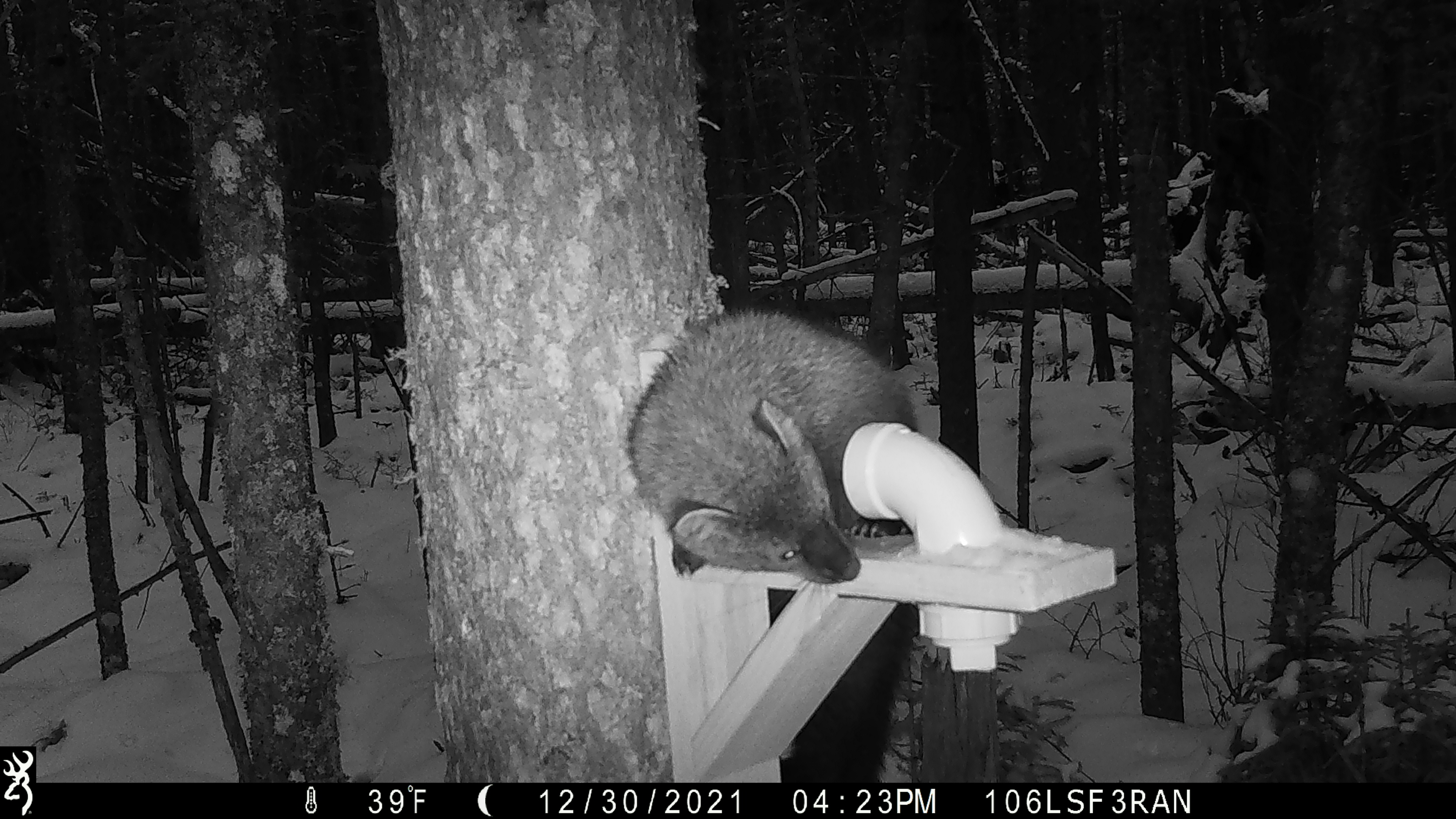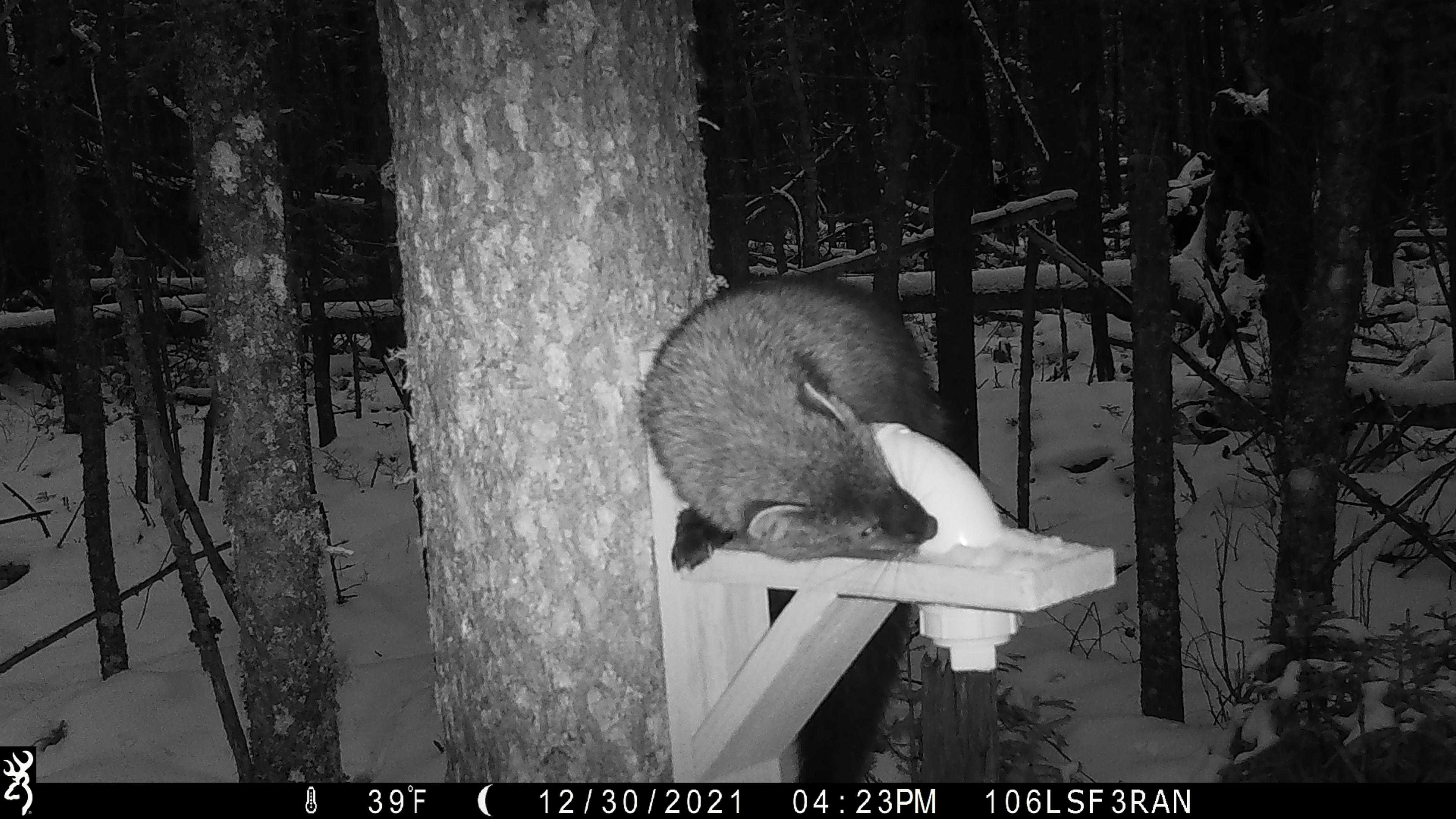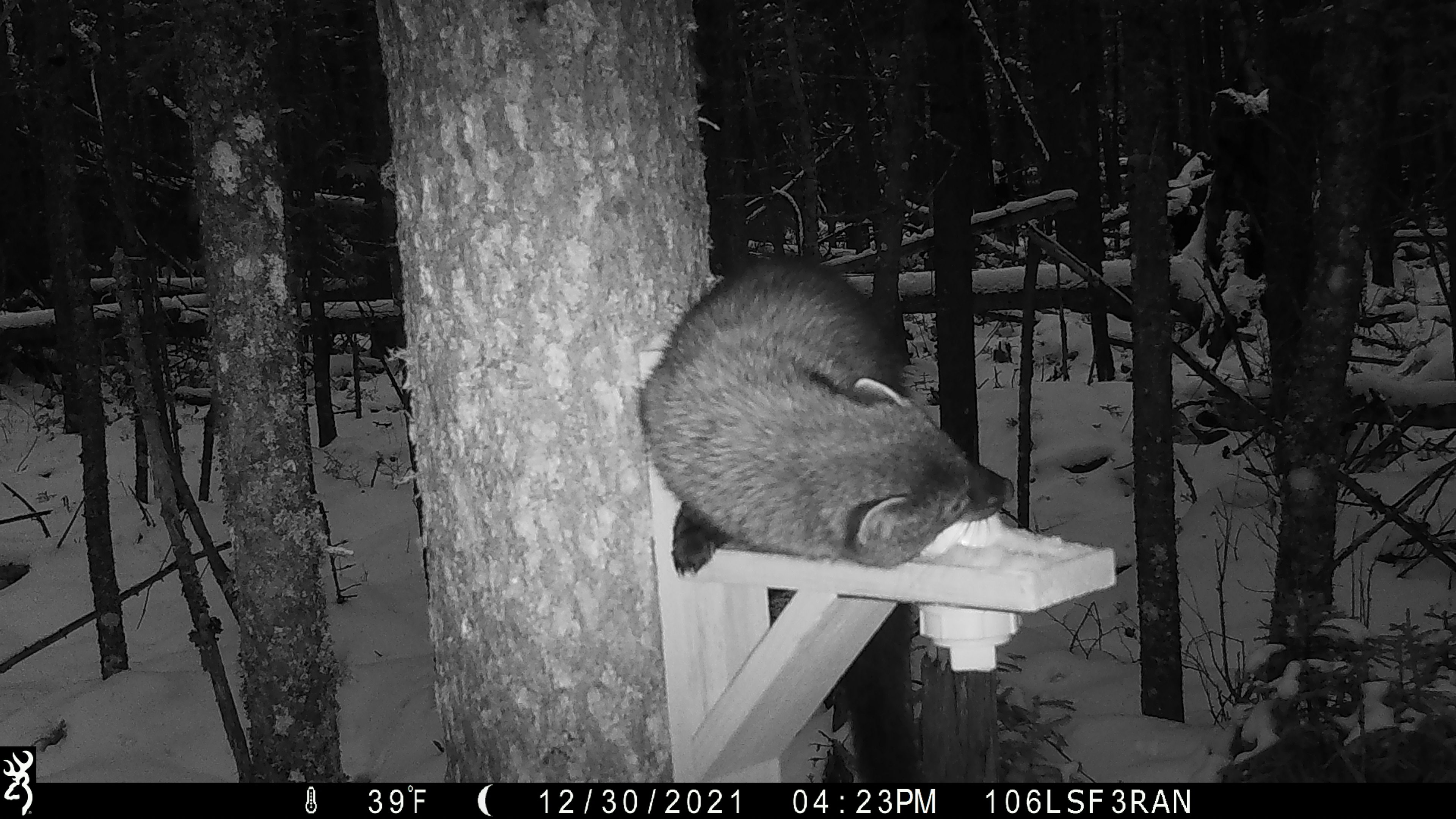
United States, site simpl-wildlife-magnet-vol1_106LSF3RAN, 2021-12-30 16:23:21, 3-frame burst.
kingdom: Animalia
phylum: Chordata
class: Mammalia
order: Carnivora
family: Mustelidae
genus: Pekania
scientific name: Pekania pennanti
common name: fisher